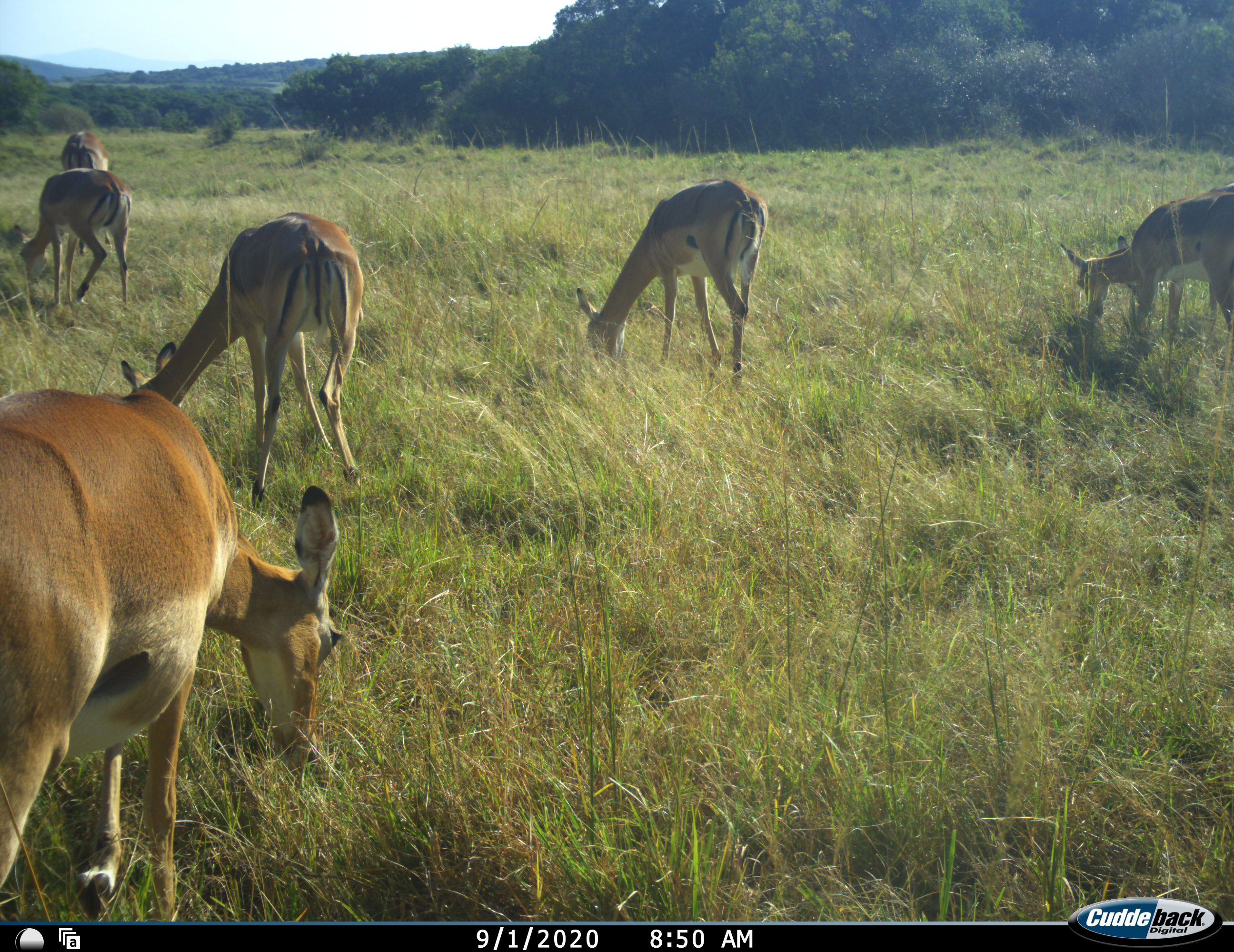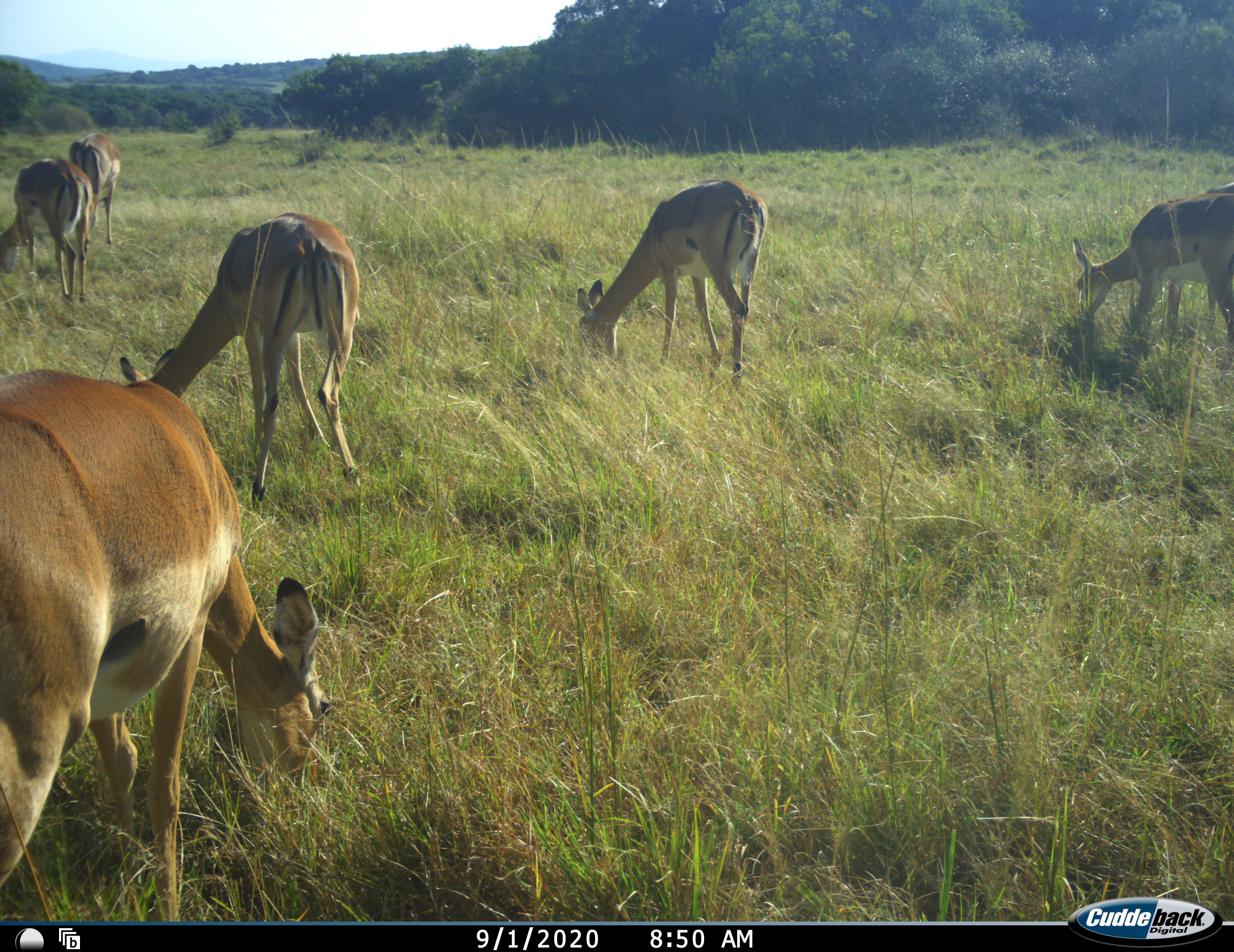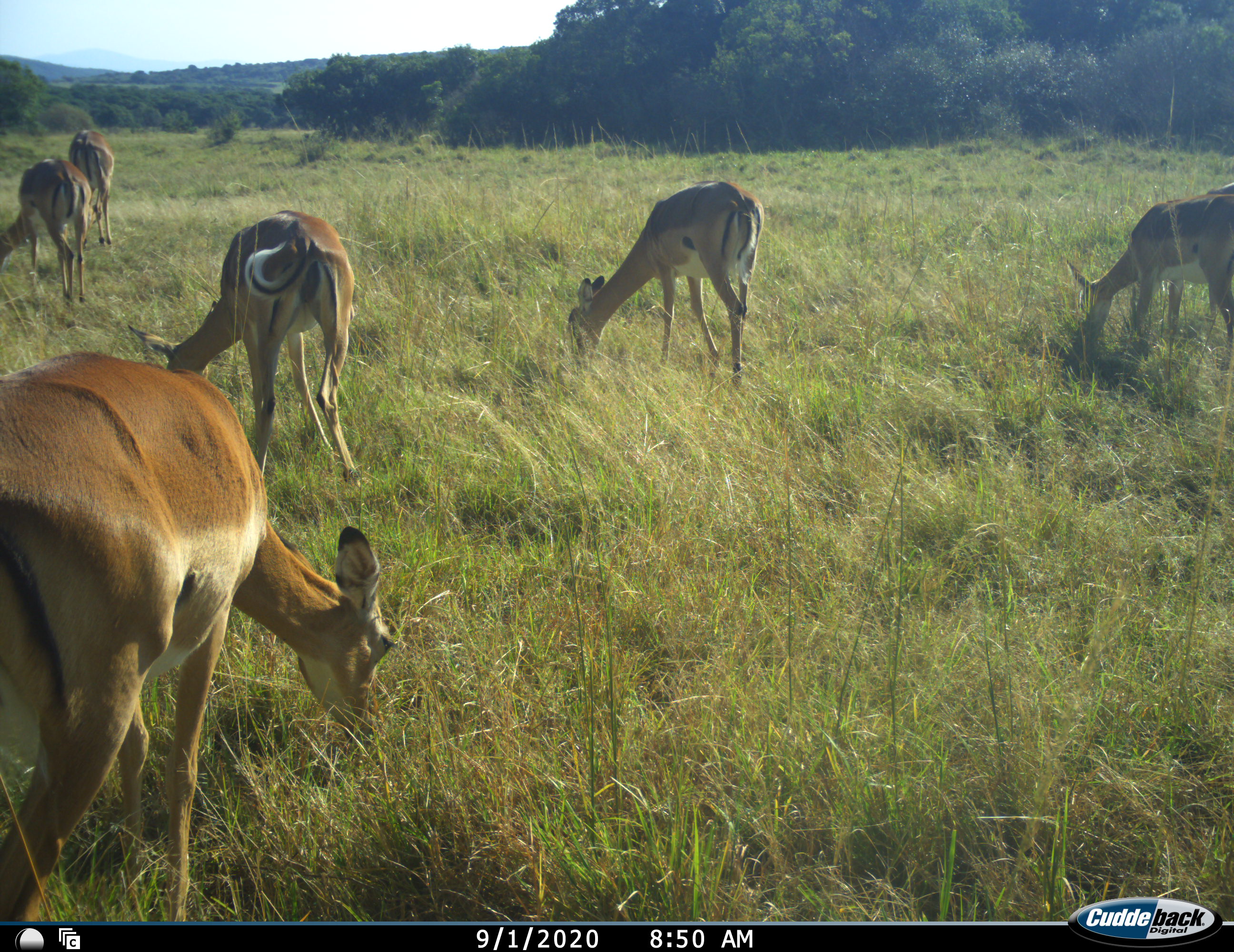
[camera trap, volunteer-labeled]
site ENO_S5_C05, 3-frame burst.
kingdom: Animalia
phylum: Chordata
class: Mammalia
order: Artiodactyla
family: Bovidae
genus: Aepyceros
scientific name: Aepyceros melampus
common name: impala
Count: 6.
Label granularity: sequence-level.